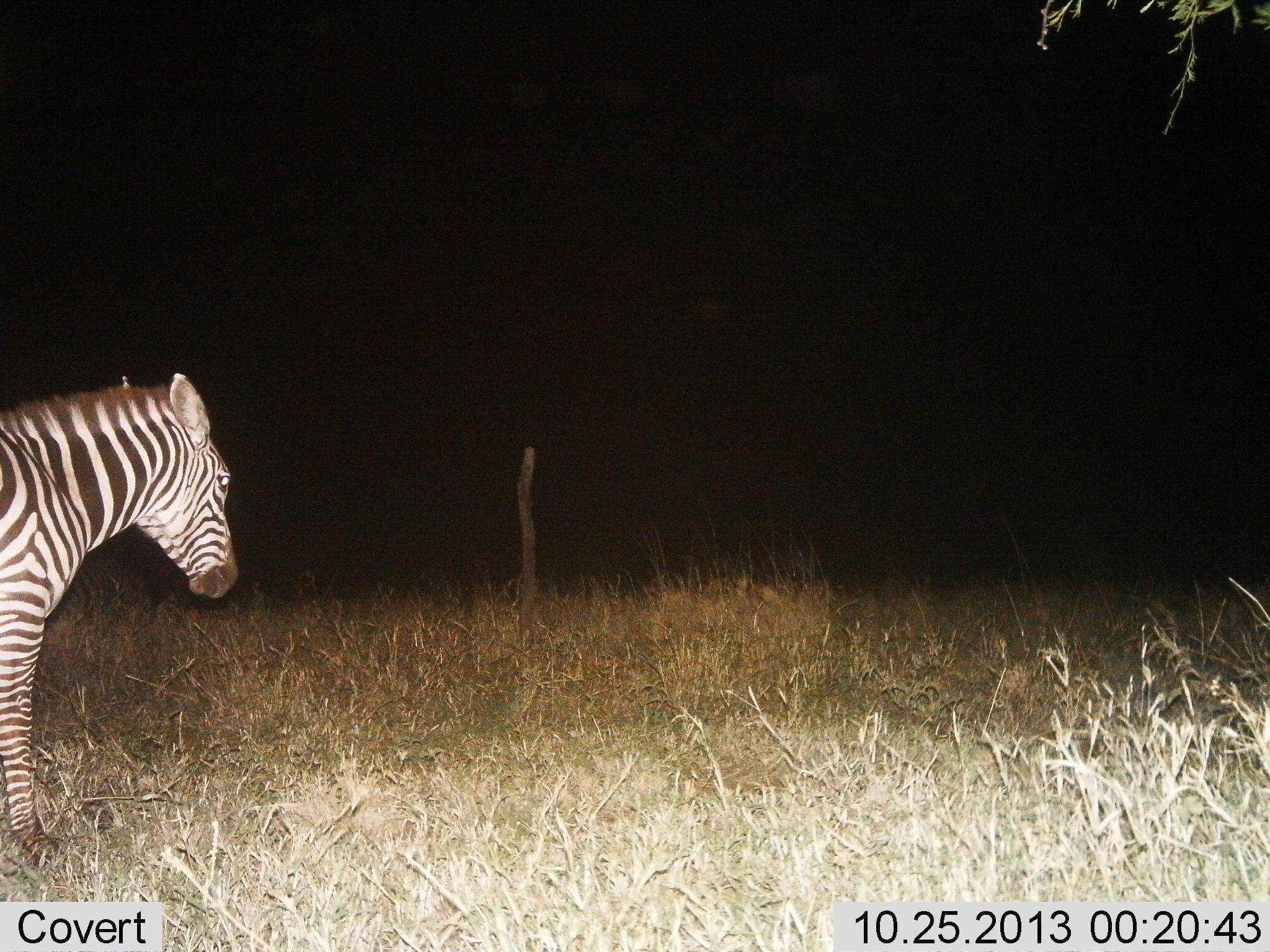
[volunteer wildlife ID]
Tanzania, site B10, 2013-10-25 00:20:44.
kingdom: Animalia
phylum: Chordata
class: Mammalia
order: Perissodactyla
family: Equidae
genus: Equus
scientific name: Equus quagga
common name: plains zebra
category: zebra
Zebra (plains zebra) (Equus quagga), count 1. Behavior (volunteer vote fractions): standing 100%, resting 0%, moving 0%, interacting 0%. Young present (vote fraction): 0%. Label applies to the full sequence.